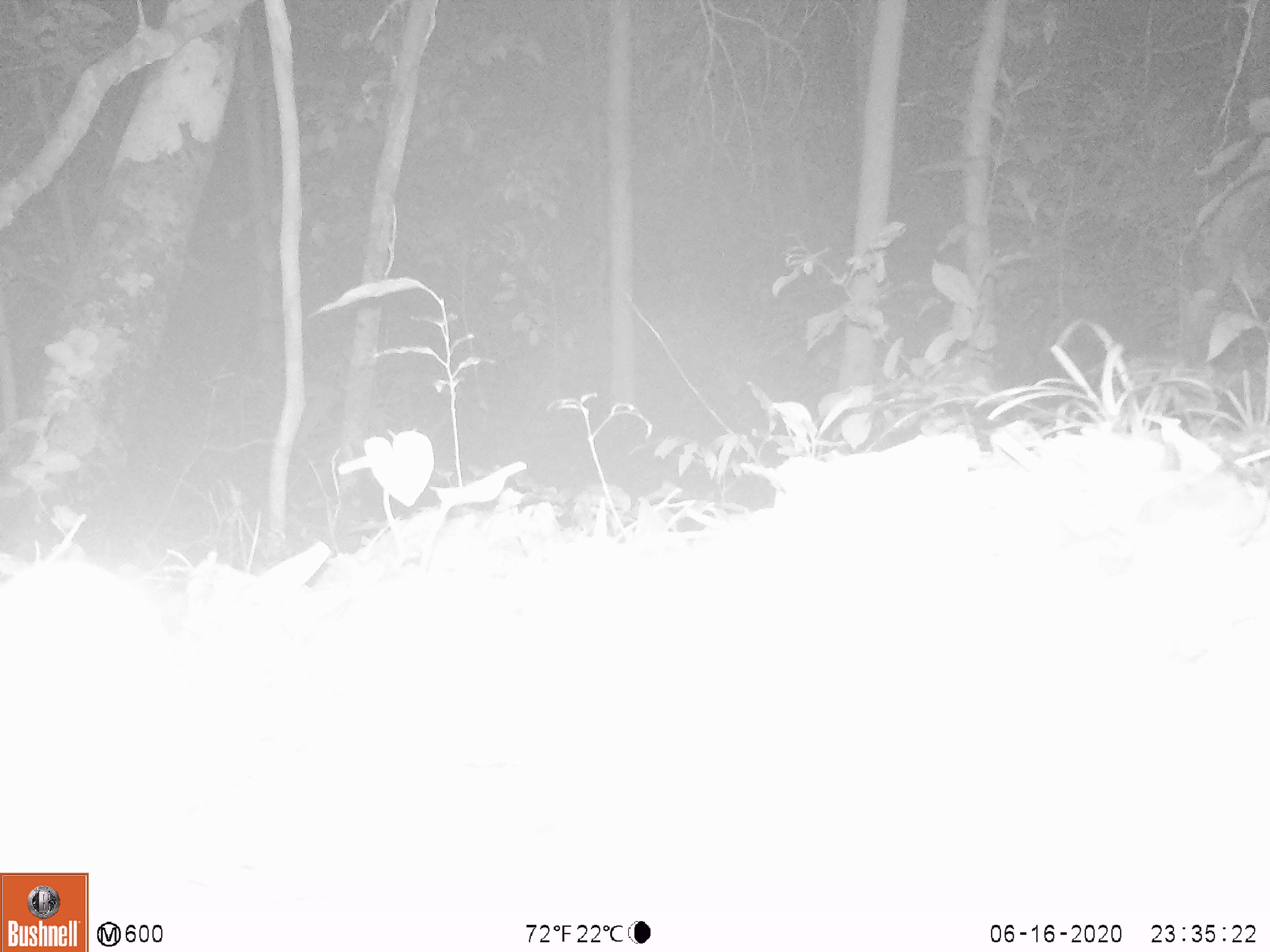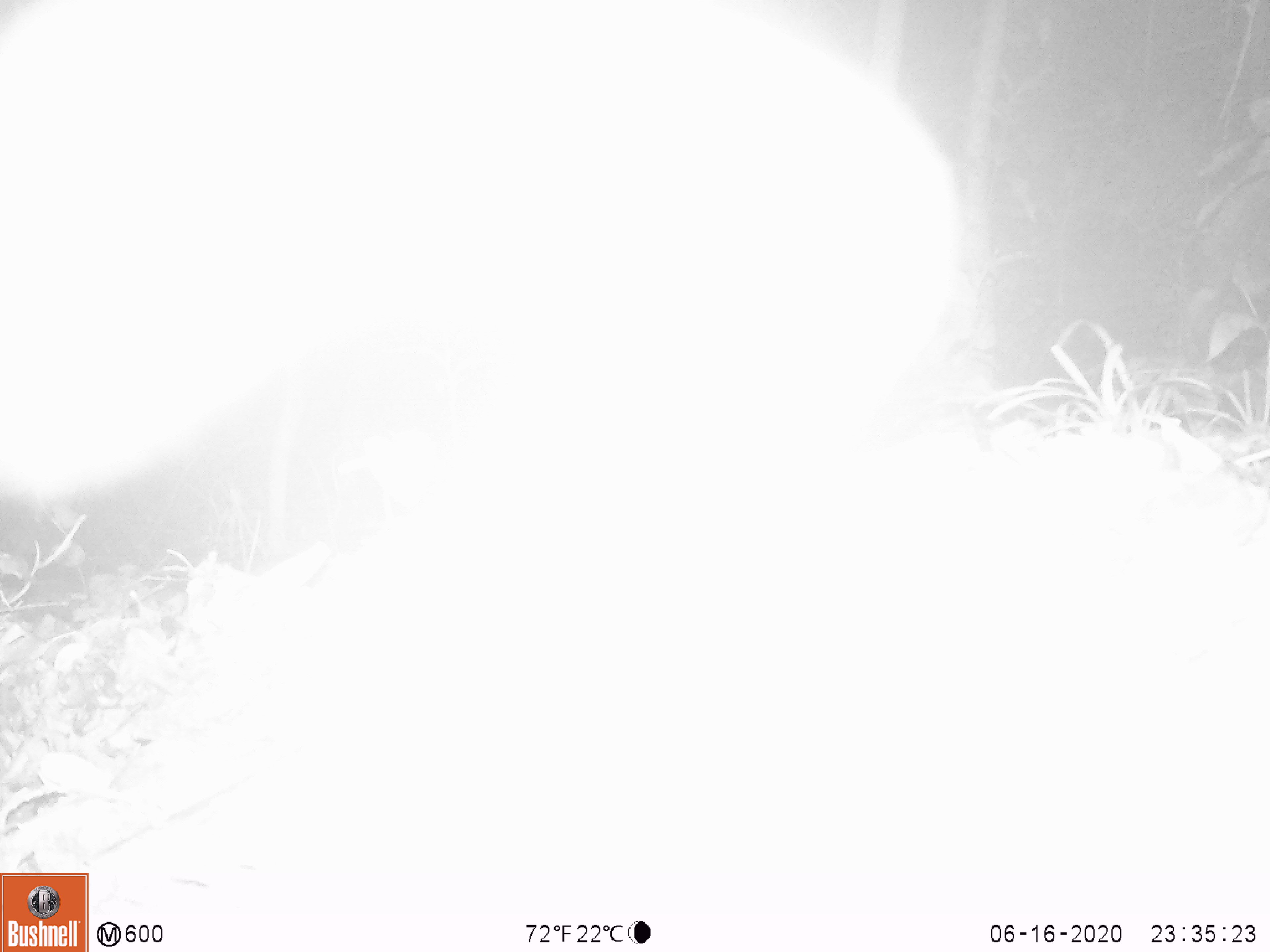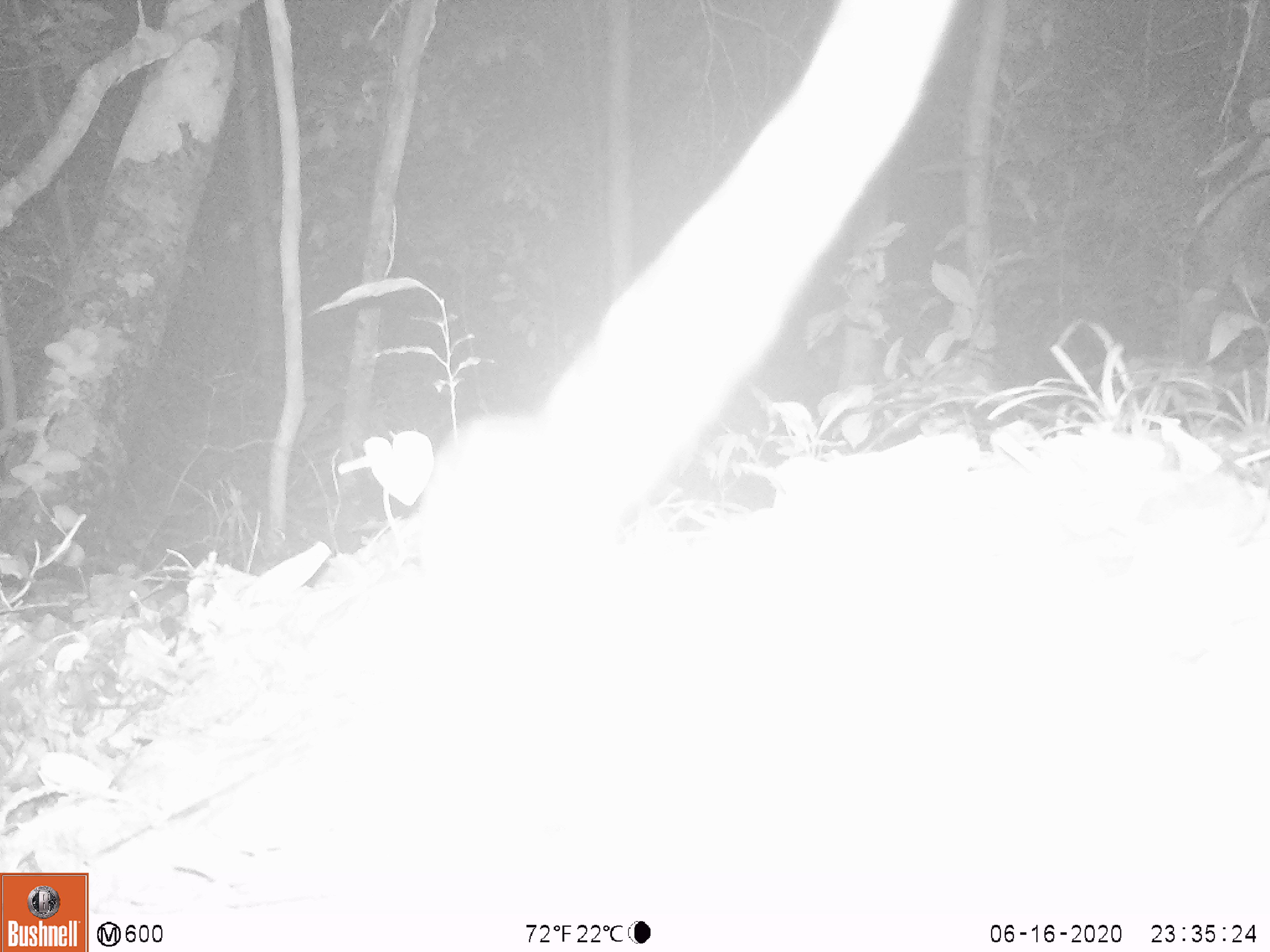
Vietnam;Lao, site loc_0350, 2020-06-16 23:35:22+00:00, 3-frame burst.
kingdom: Animalia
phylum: Chordata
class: Mammalia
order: Carnivora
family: Prionodontidae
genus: Prionodon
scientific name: Prionodon pardicolor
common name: spotted linsang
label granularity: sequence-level